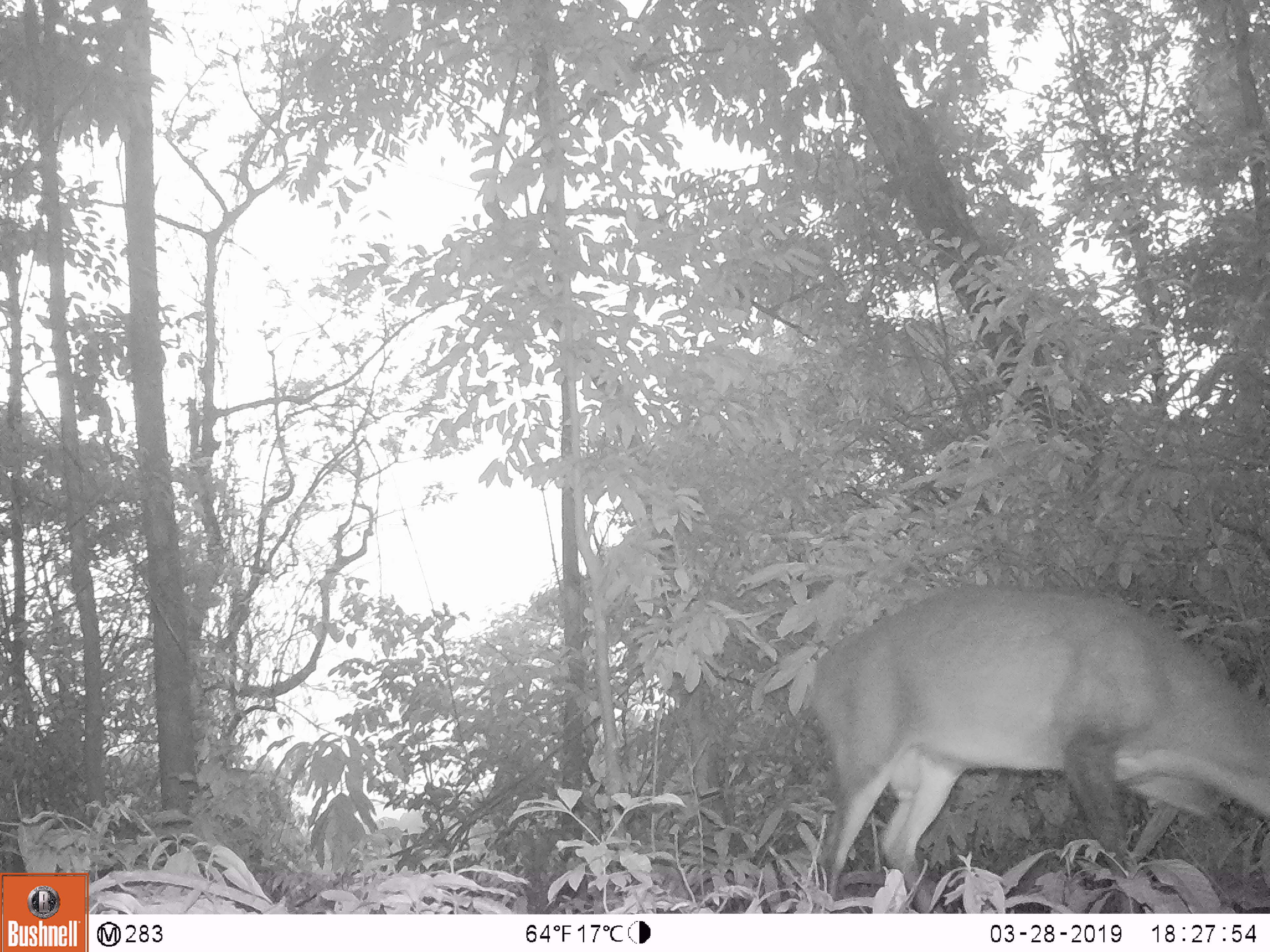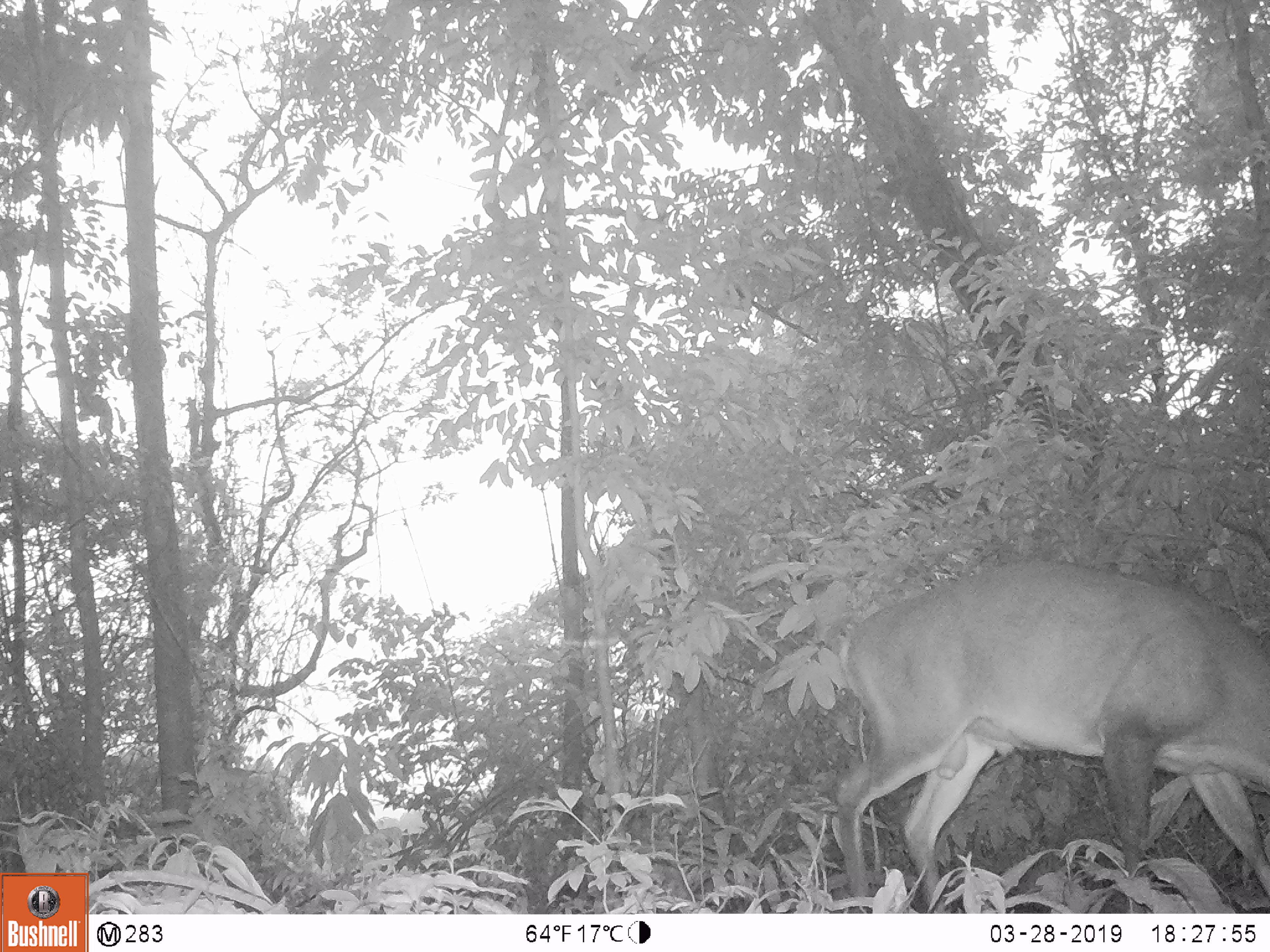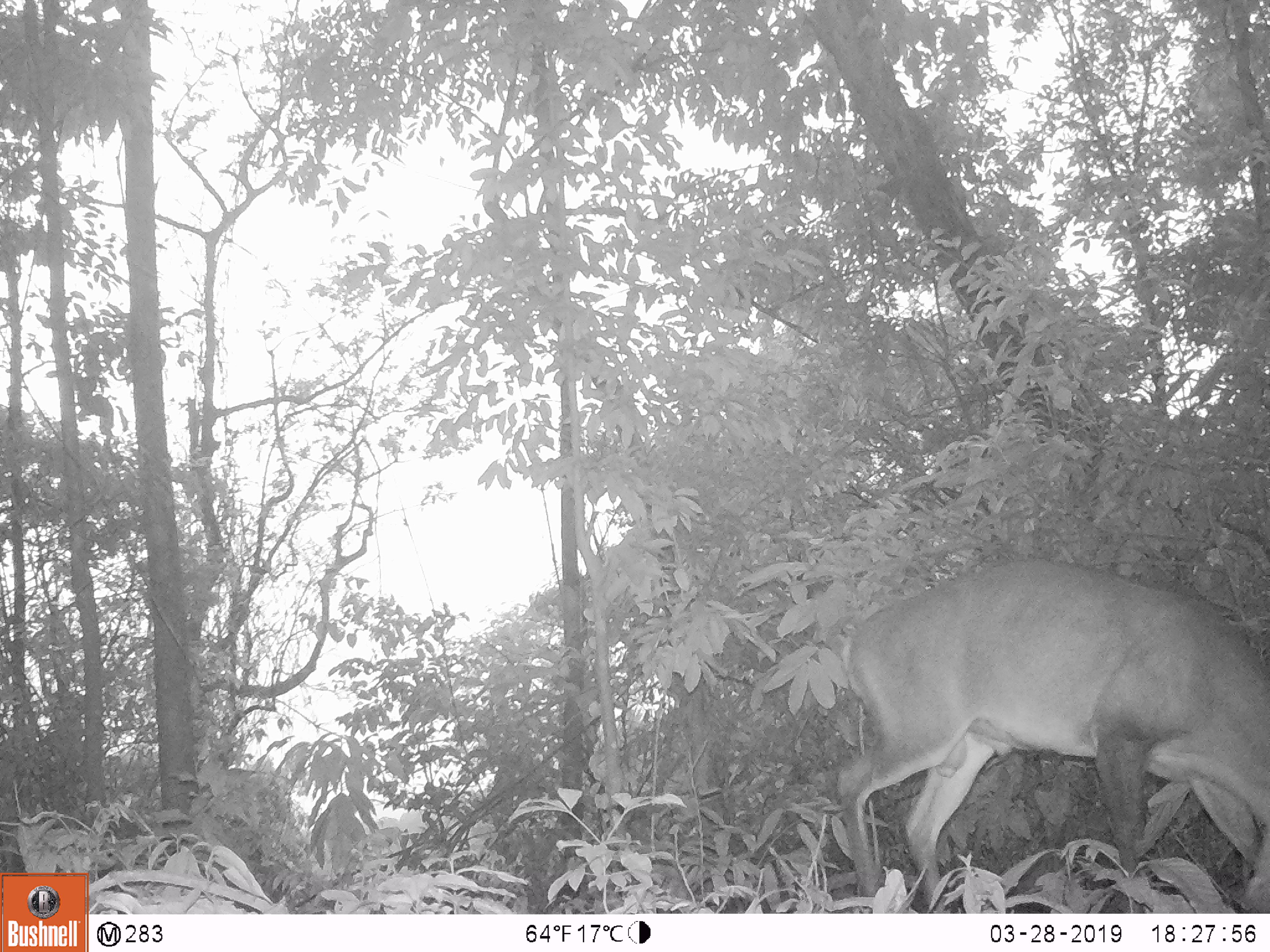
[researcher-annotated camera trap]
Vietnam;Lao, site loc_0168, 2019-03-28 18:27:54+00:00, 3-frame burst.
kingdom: Animalia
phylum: Chordata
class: Mammalia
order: Artiodactyla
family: Cervidae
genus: Muntiacus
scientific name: Muntiacus vuquangensis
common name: large-antlered muntjac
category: large antlered muntjac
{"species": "large antlered muntjac (large-antlered muntjac) (Muntiacus vuquangensis)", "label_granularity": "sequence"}